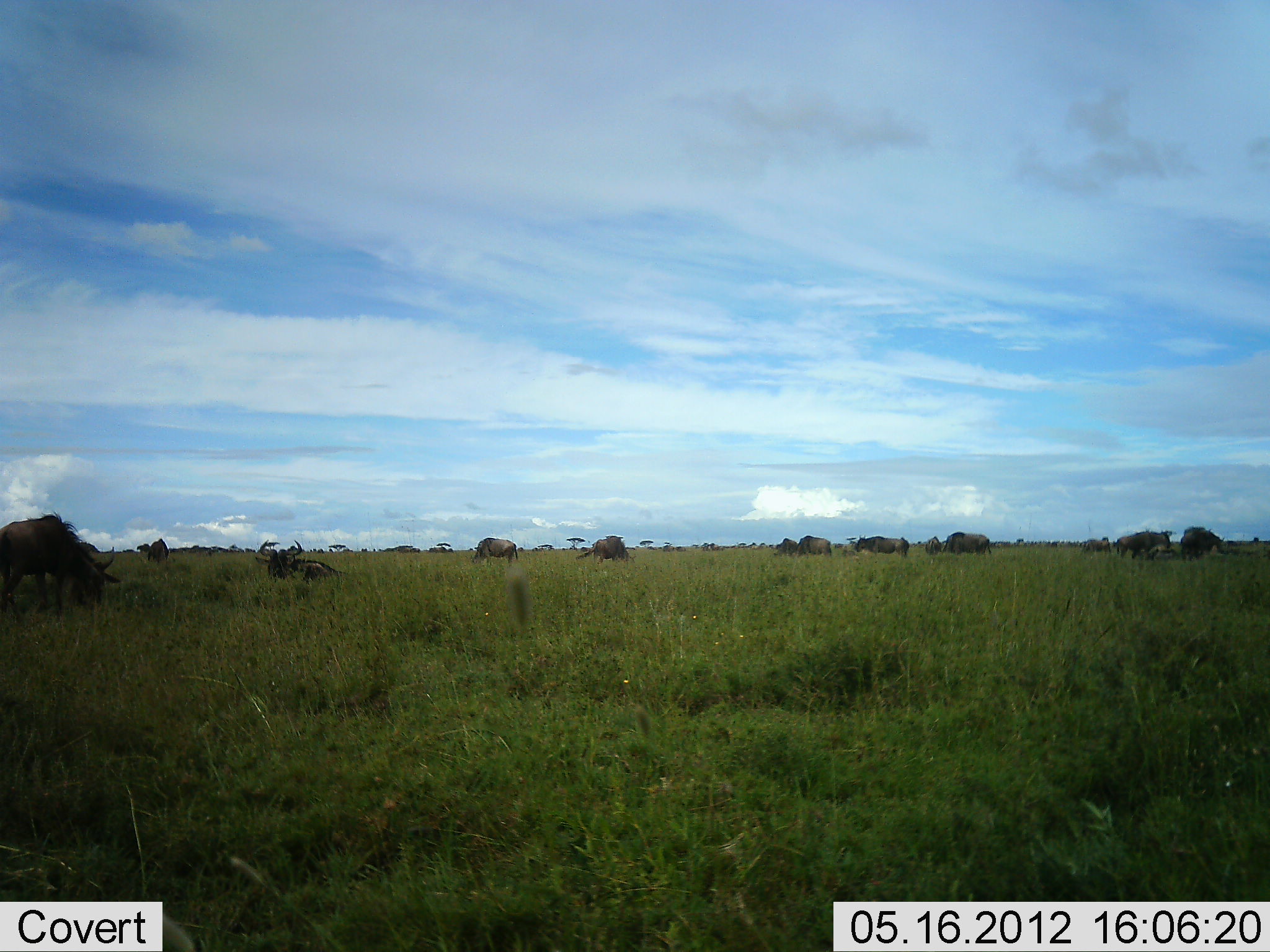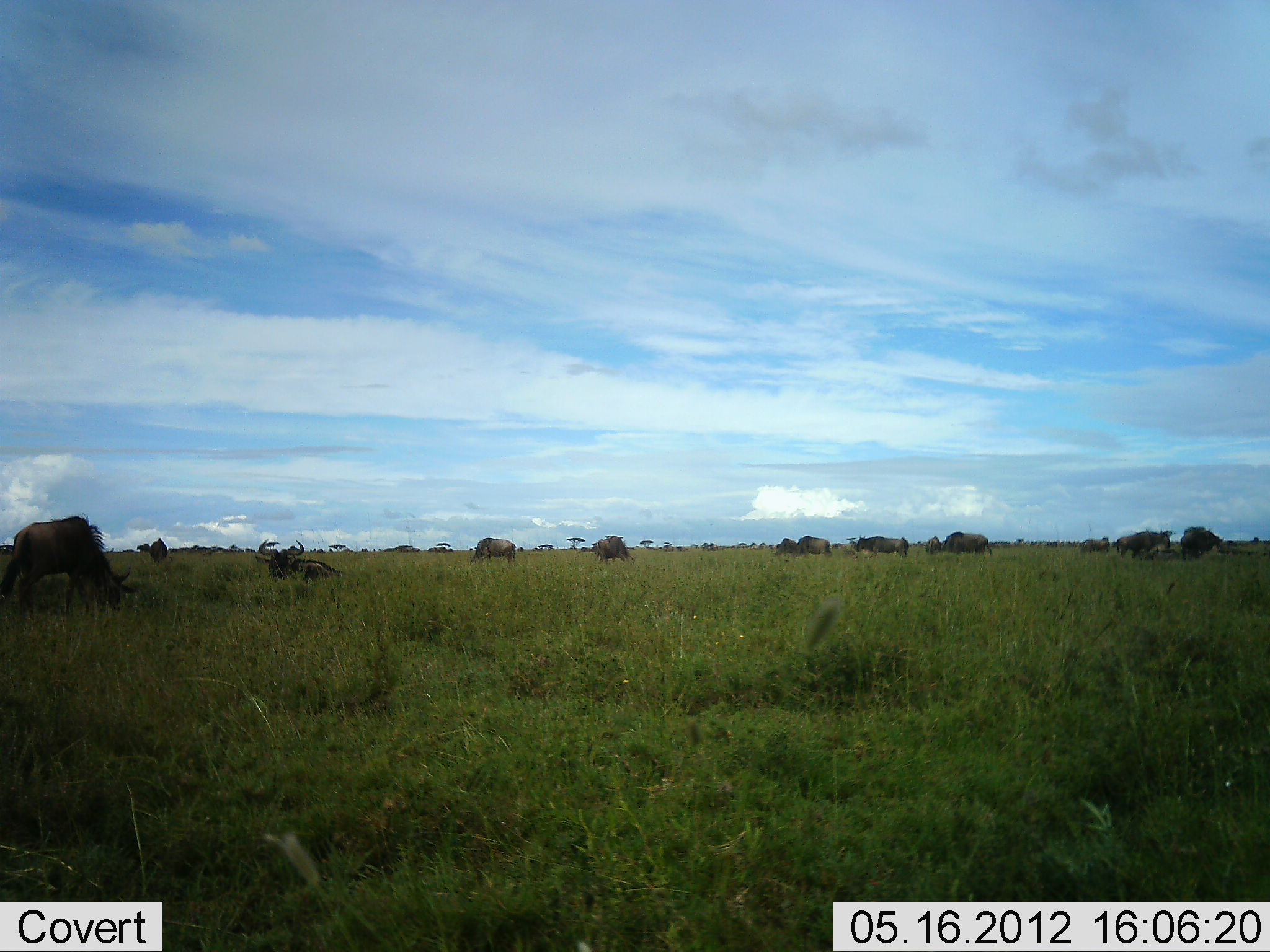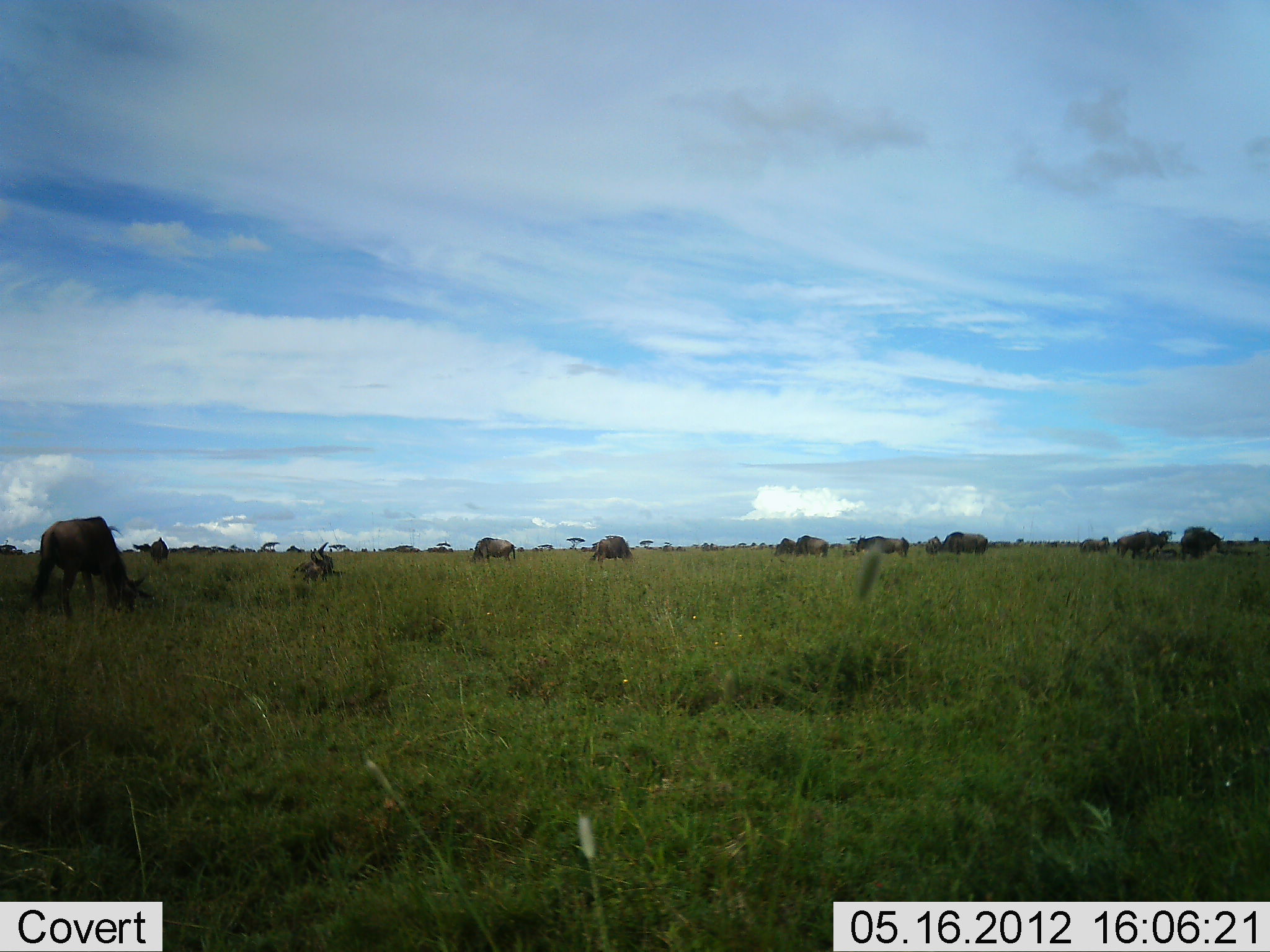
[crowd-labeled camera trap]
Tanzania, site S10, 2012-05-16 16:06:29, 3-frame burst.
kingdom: Animalia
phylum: Chordata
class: Mammalia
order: Artiodactyla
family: Bovidae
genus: Connochaetes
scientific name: Connochaetes taurinus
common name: blue wildebeest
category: wildebeest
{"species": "wildebeest (blue wildebeest) (Connochaetes taurinus)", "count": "11-50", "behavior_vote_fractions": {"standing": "40%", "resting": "90%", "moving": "10%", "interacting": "0%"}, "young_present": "0%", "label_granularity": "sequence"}